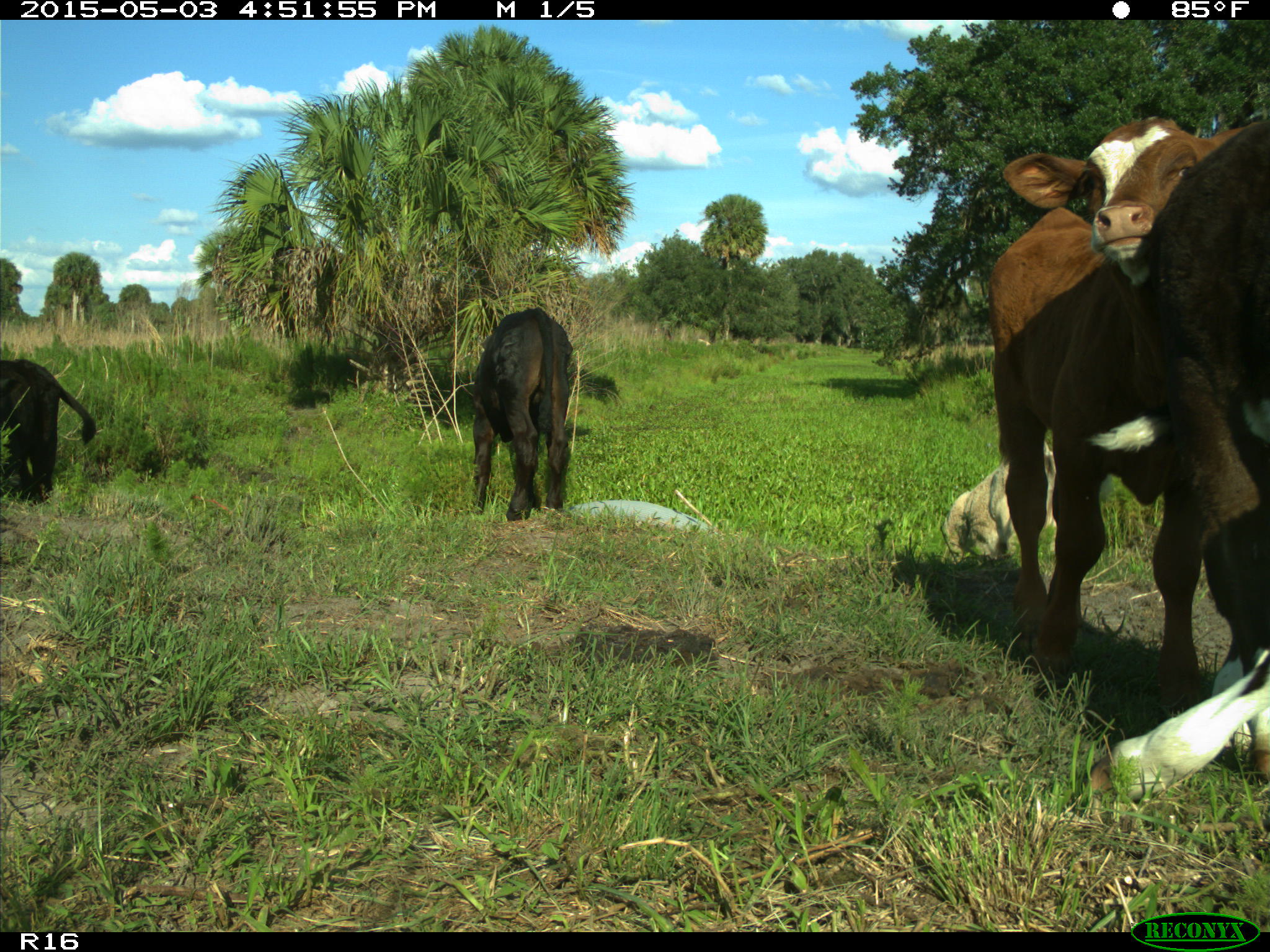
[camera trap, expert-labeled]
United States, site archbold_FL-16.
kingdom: Animalia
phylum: Chordata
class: Mammalia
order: Artiodactyla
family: Bovidae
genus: Bos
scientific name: Bos taurus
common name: domestic cow